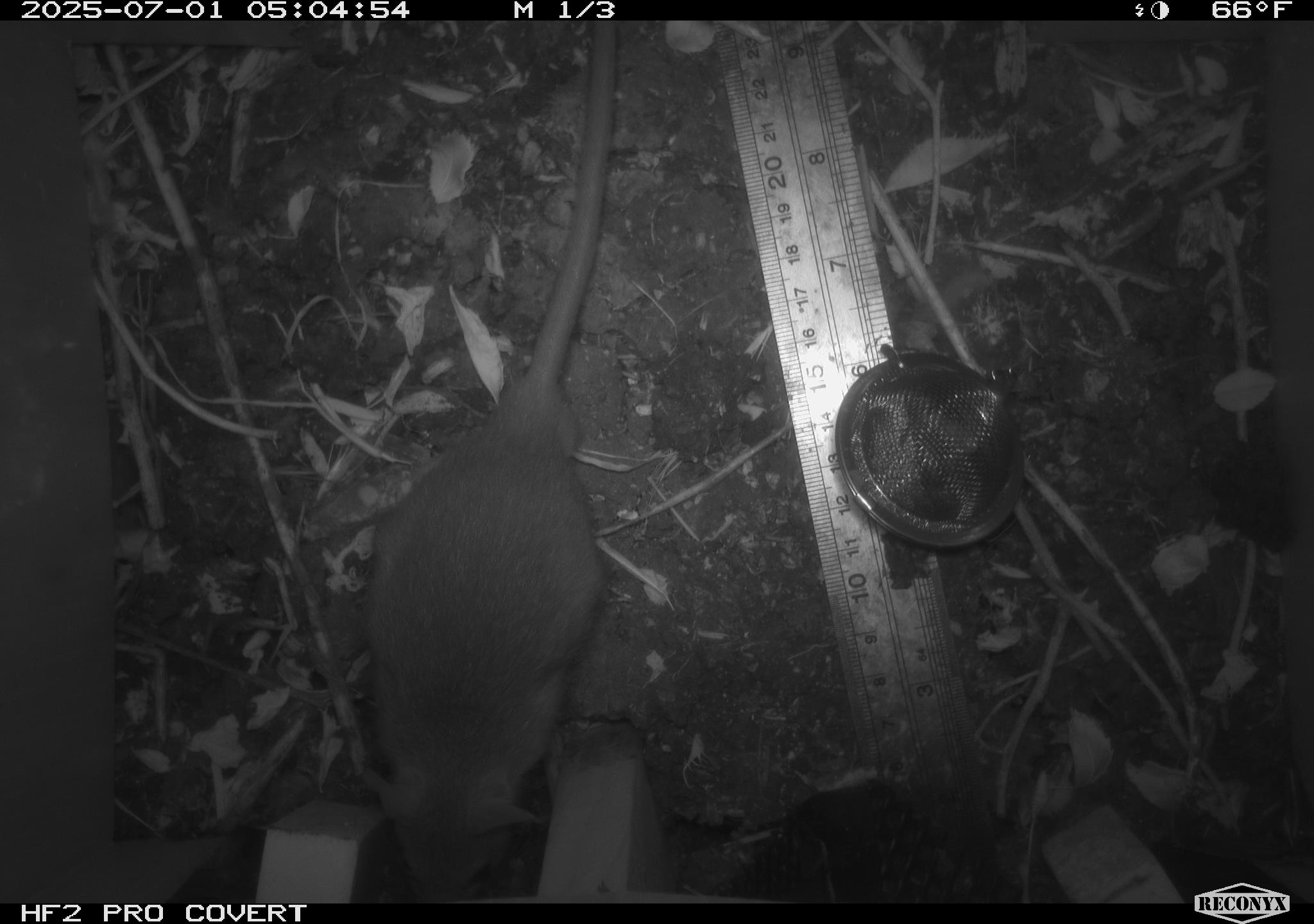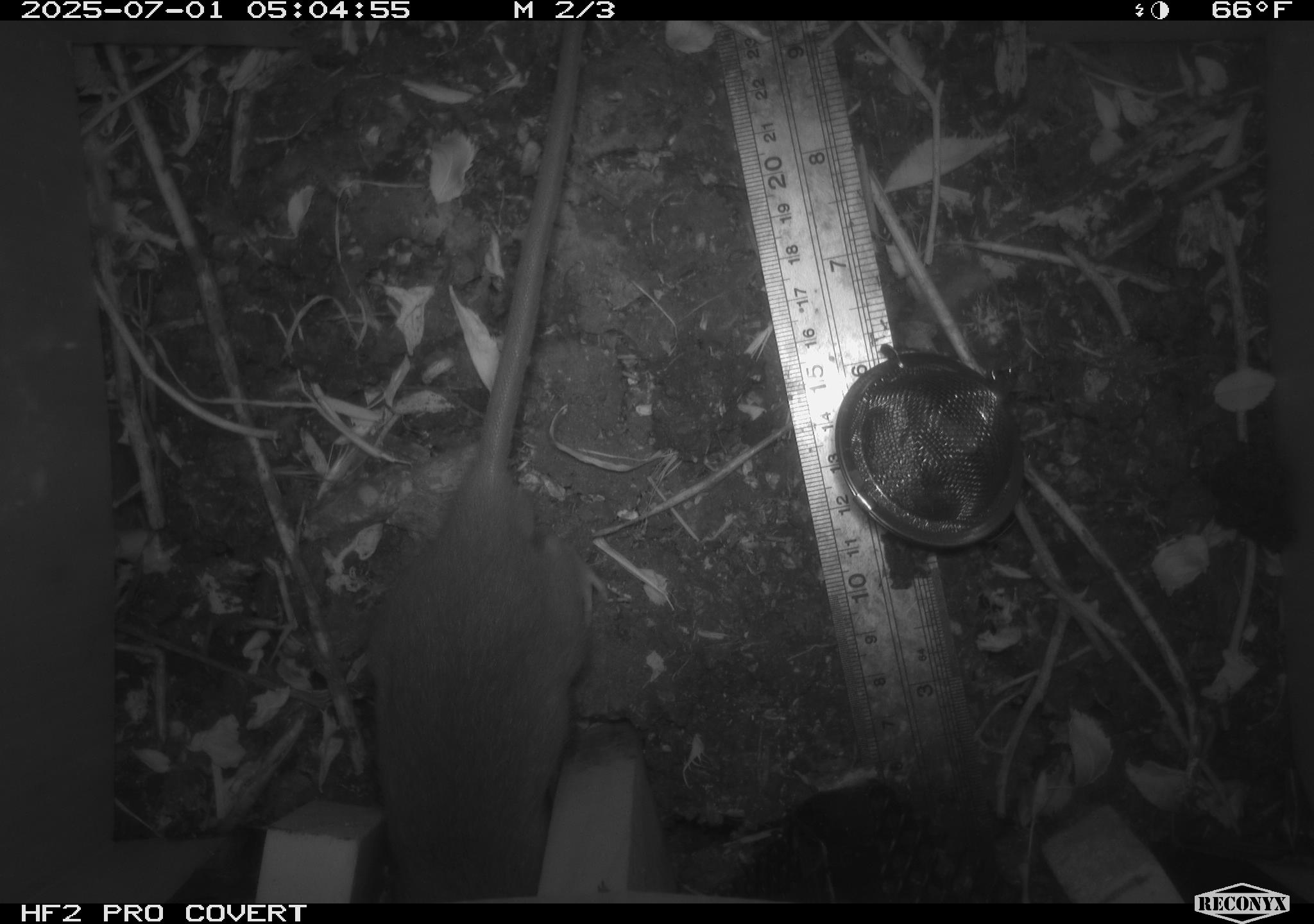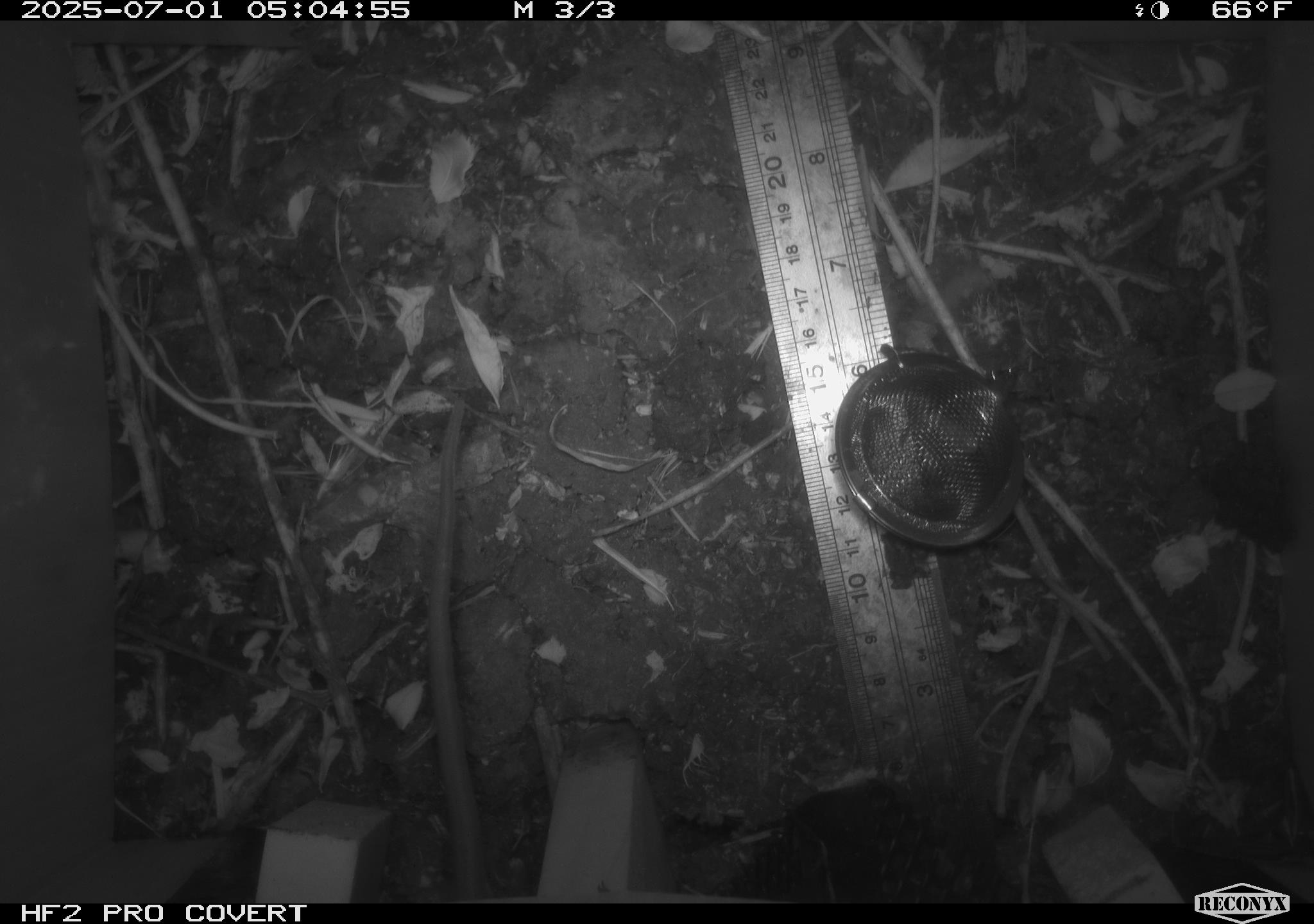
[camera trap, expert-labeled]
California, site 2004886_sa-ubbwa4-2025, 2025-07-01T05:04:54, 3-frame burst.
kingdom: Animalia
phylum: Chordata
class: Mammalia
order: Rodentia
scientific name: Rodentia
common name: rodent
Rodent (Rodentia).